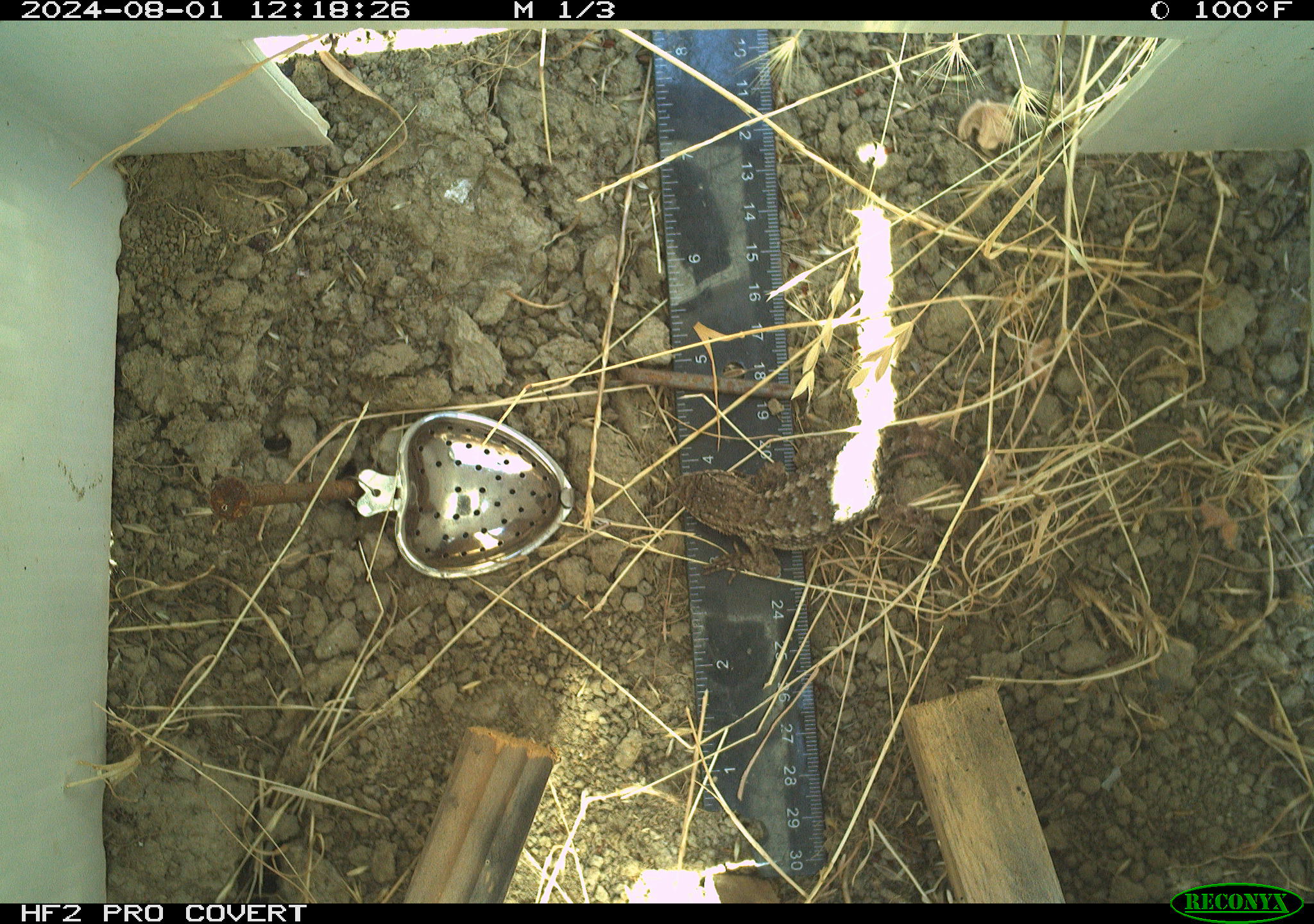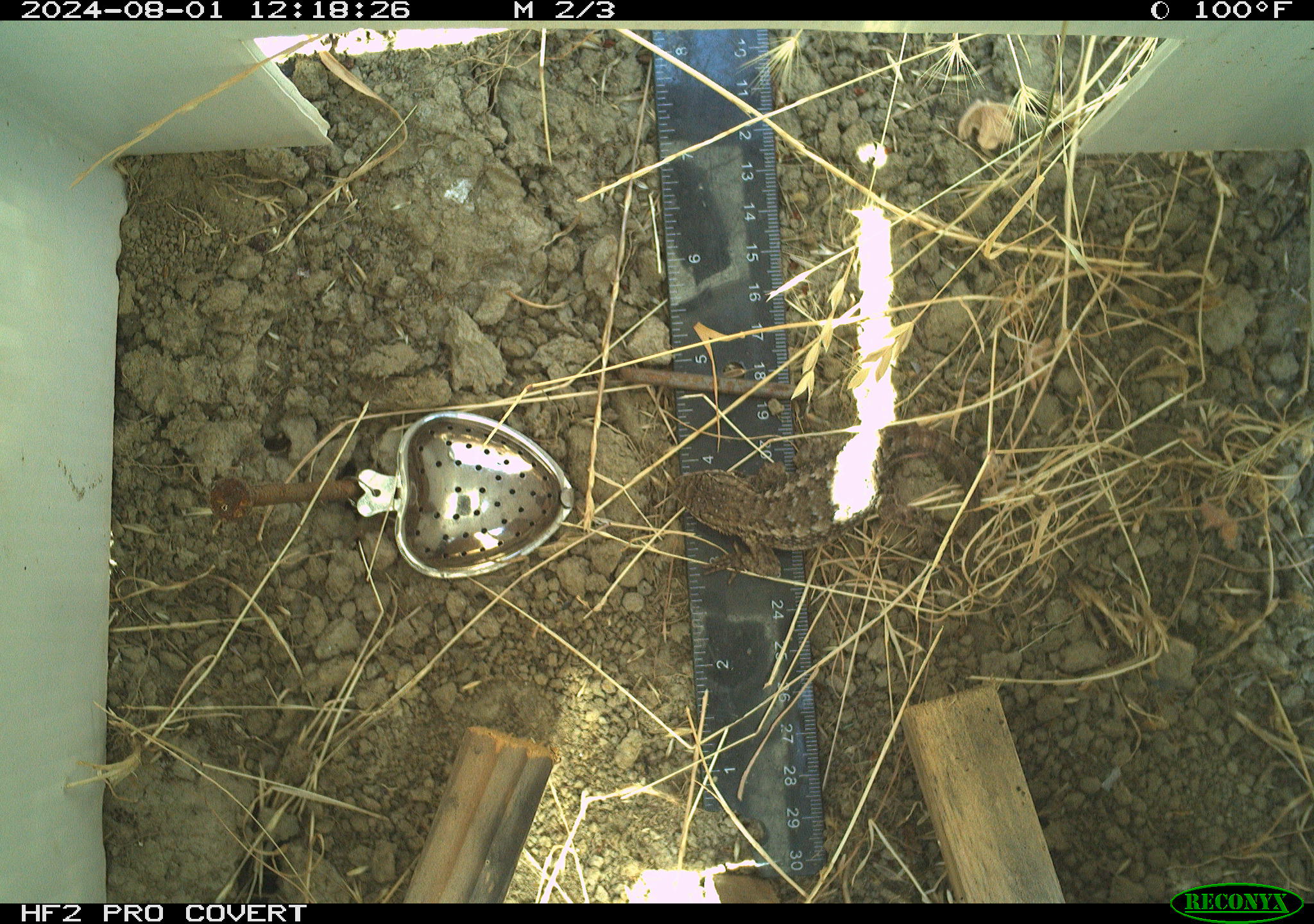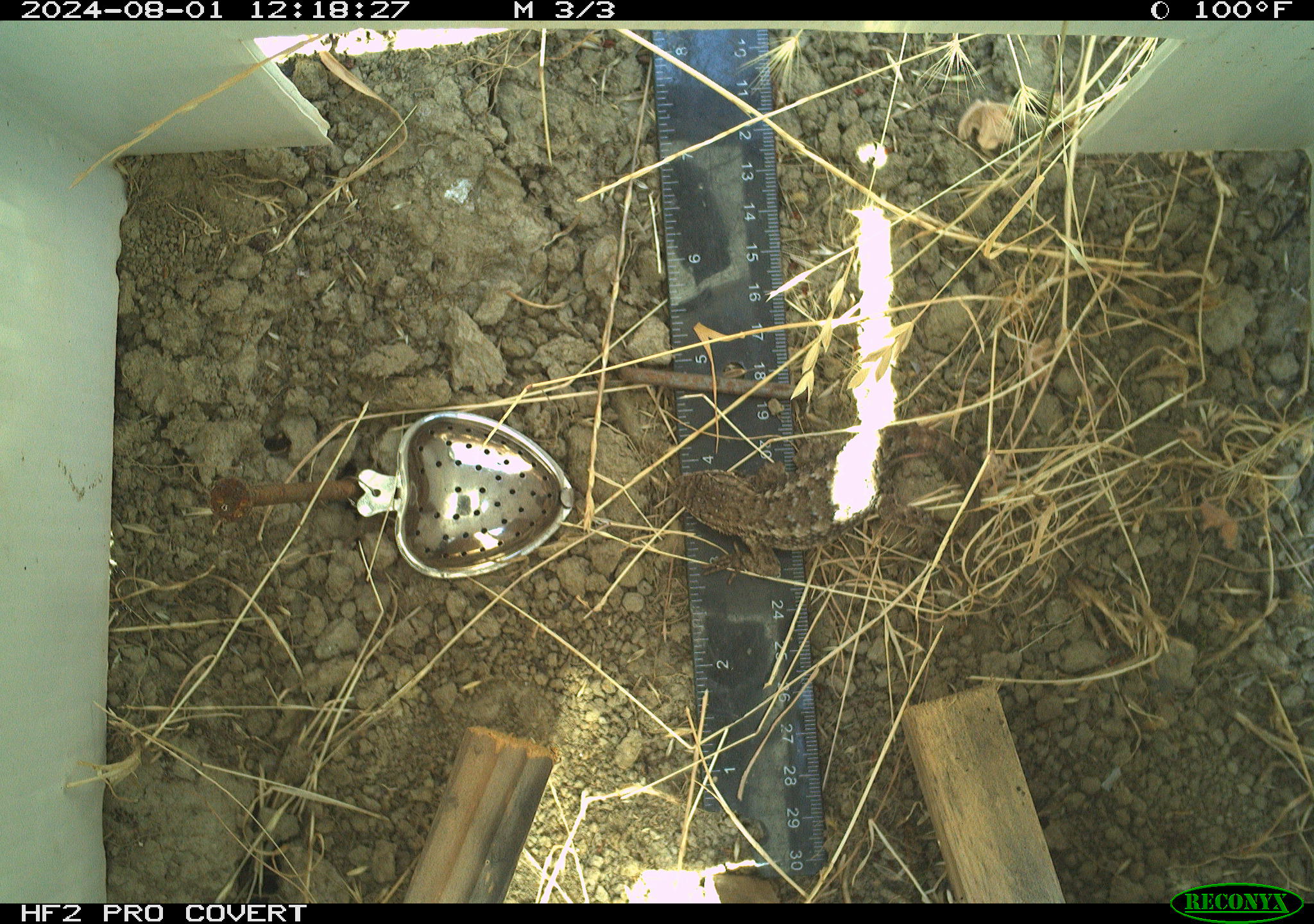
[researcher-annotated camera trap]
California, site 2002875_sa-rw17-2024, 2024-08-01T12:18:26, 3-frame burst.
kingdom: Animalia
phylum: Chordata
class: Reptilia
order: Squamata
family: Phrynosomatidae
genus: Sceloporus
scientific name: Sceloporus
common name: spiny lizards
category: sceloporus species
Sceloporus species (spiny lizards) (Sceloporus).